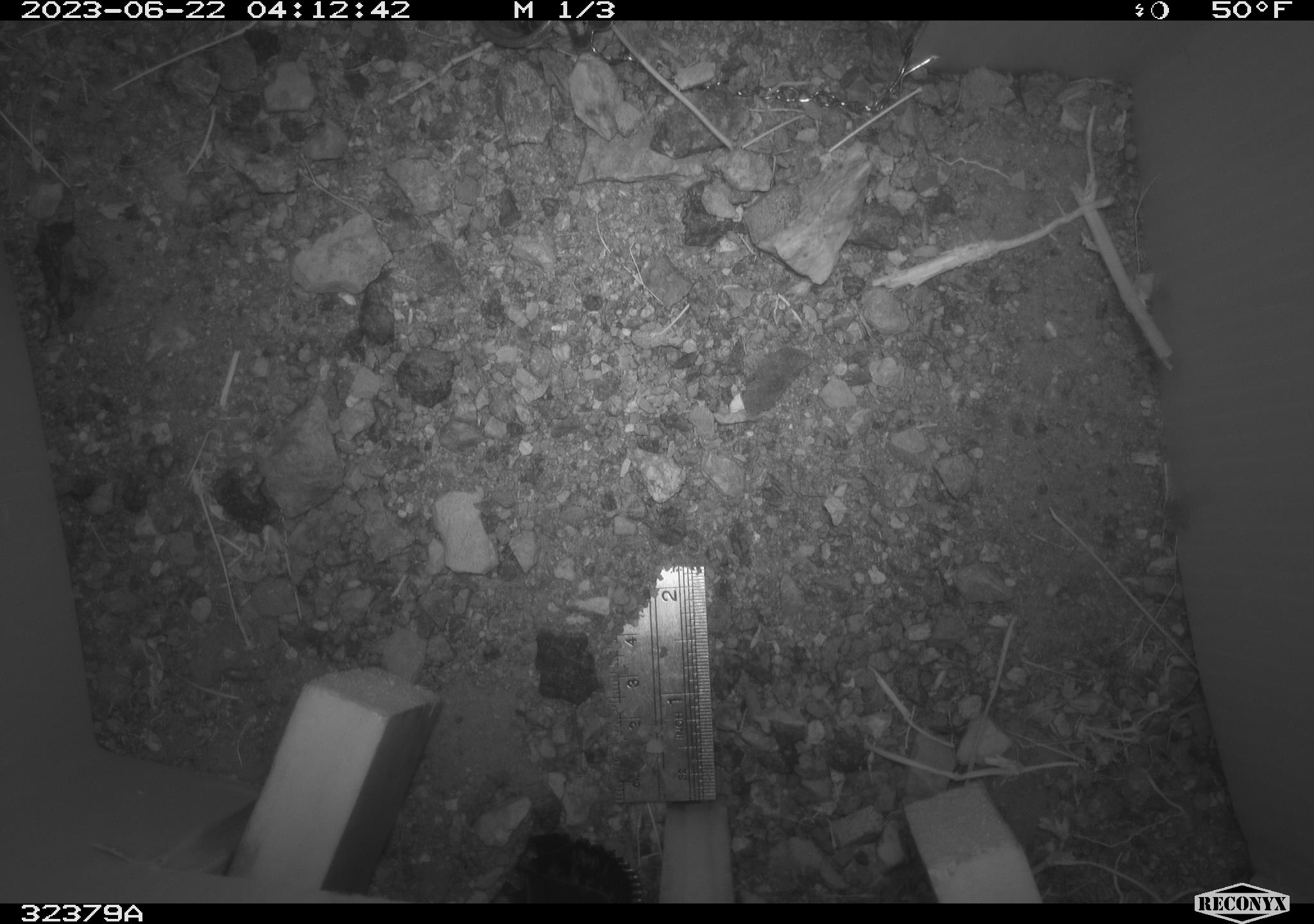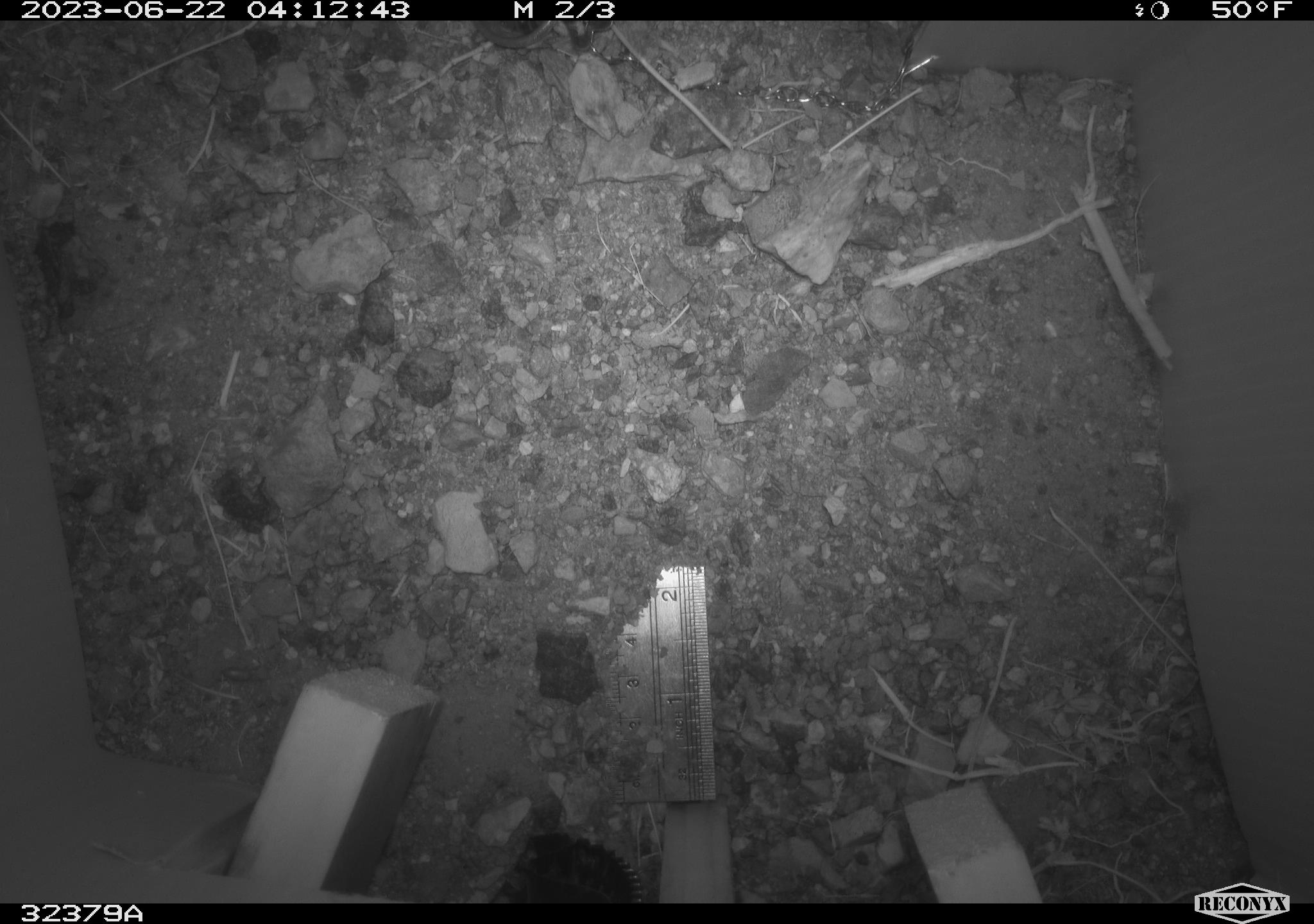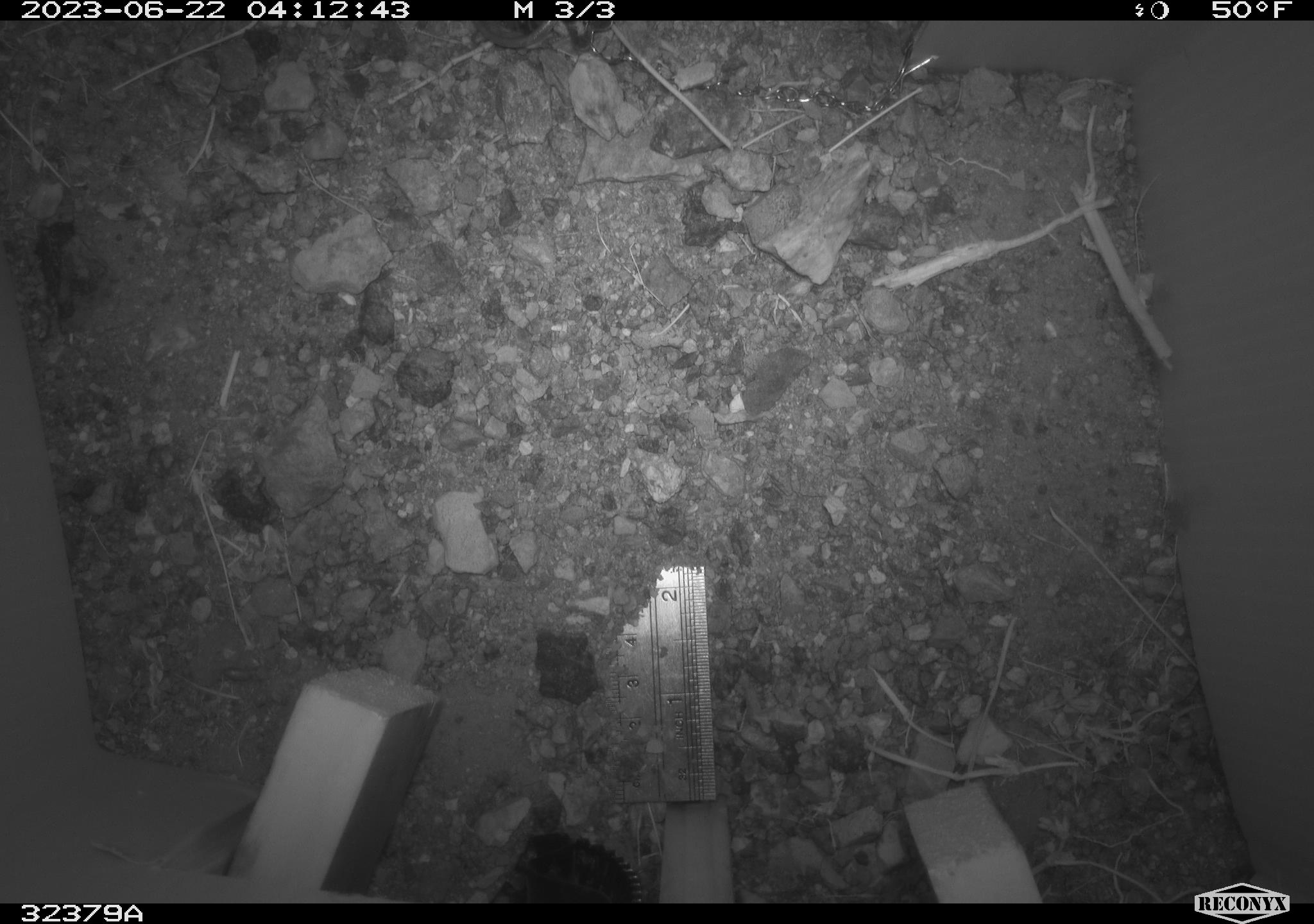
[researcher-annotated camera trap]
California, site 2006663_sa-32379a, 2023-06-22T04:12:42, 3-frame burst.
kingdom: Animalia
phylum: Chordata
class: Mammalia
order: Rodentia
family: Cricetidae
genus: Peromyscus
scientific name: Peromyscus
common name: deer mice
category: peromyscus species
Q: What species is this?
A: Peromyscus species (deer mice) (Peromyscus).